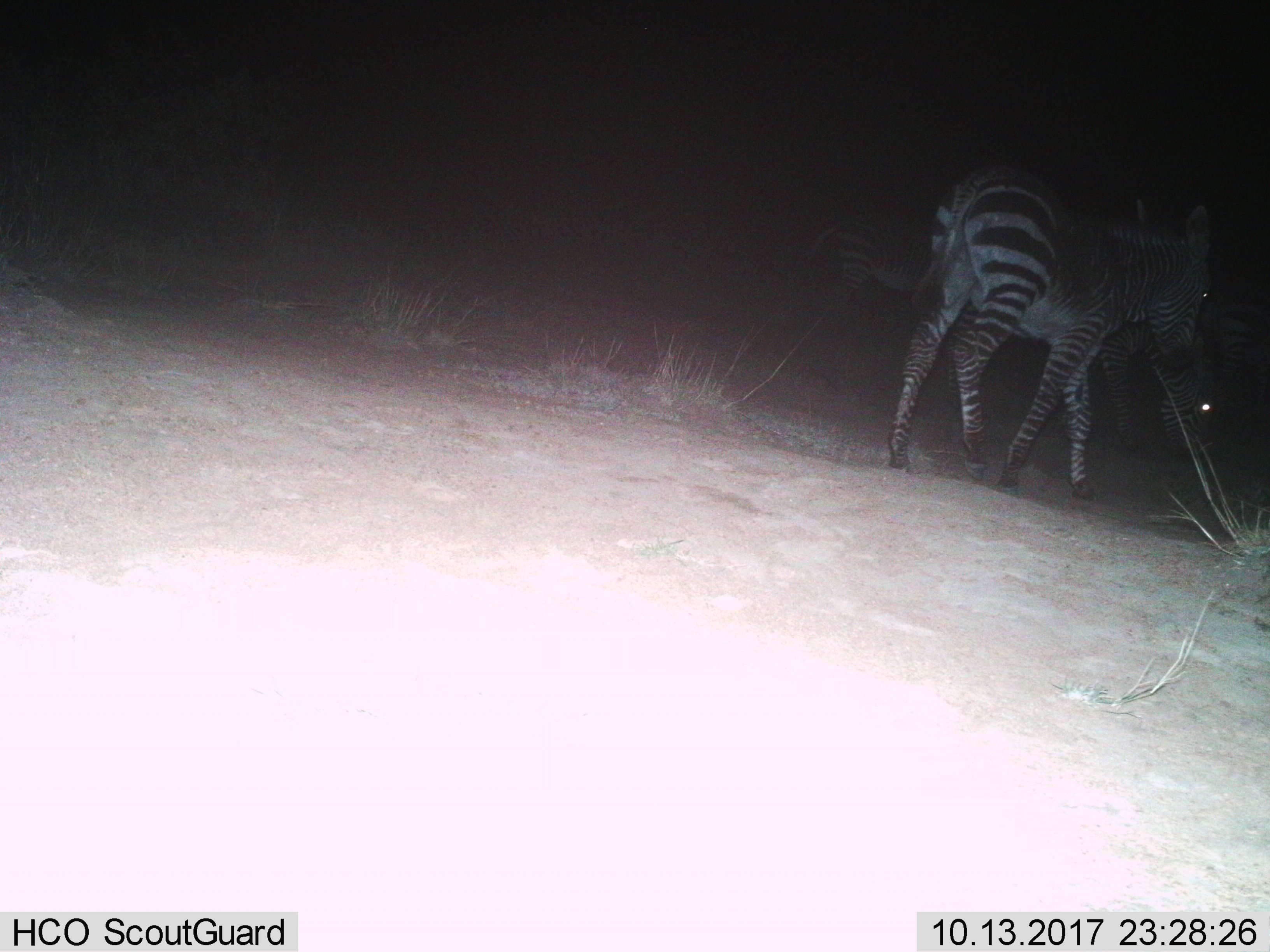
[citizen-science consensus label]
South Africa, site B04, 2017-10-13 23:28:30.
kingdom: Animalia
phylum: Chordata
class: Mammalia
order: Perissodactyla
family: Equidae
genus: Equus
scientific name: Equus zebra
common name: mountain zebra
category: zebramountain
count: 4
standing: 38%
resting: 0%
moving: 100%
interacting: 12%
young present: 25%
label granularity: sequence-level